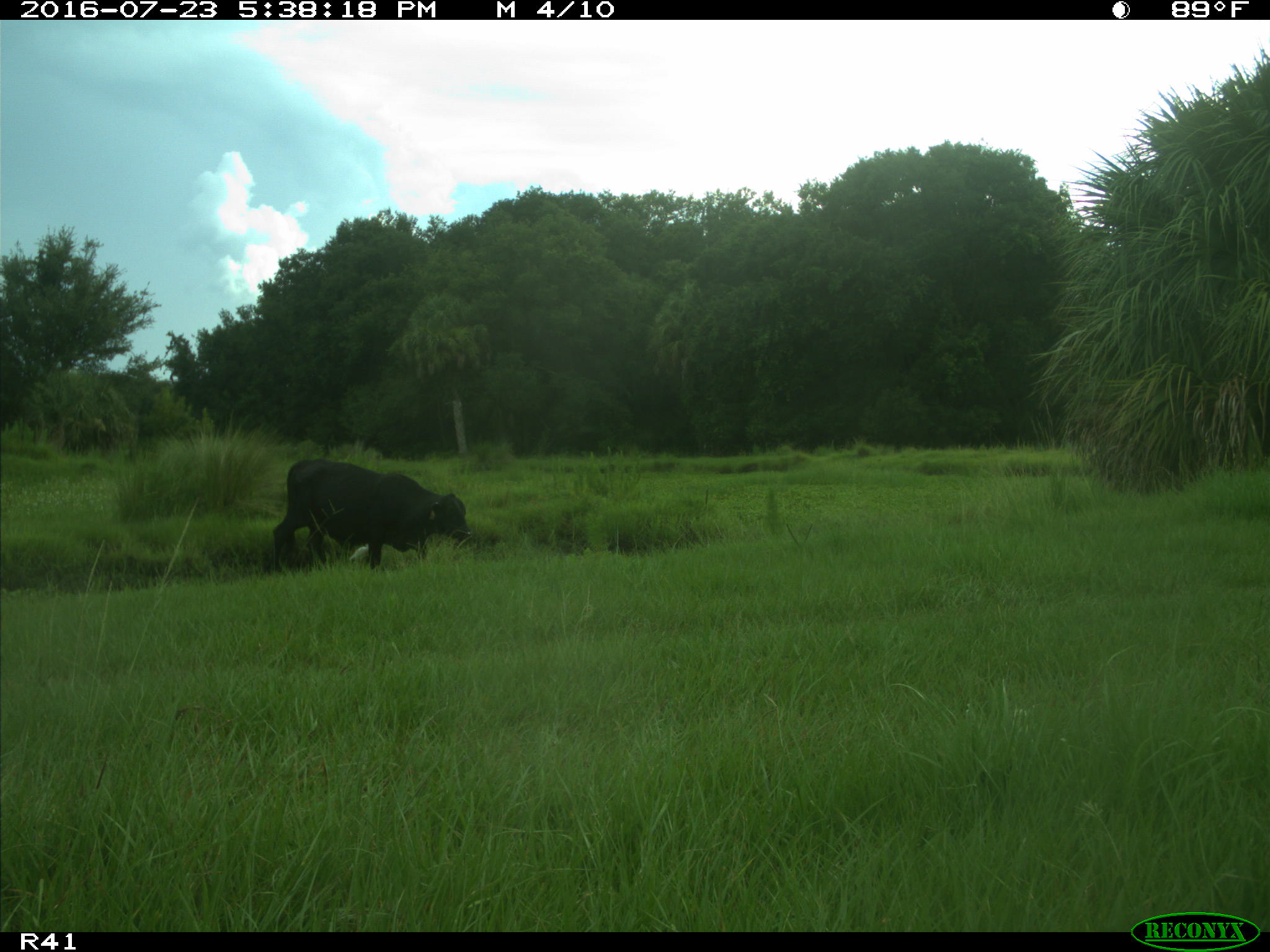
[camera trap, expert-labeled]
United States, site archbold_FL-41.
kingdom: Animalia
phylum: Chordata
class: Mammalia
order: Artiodactyla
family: Bovidae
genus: Bos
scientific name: Bos taurus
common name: domestic cow